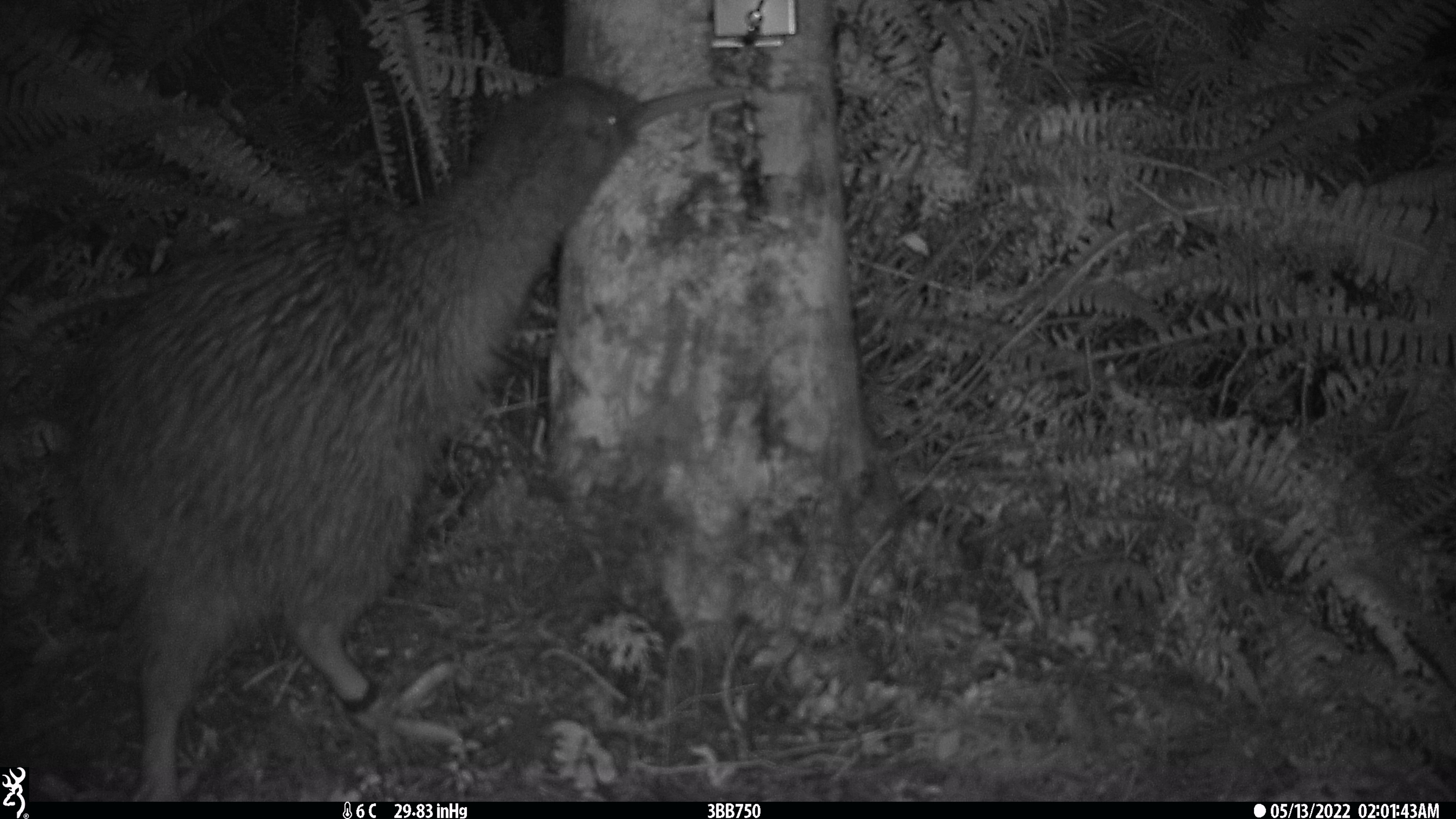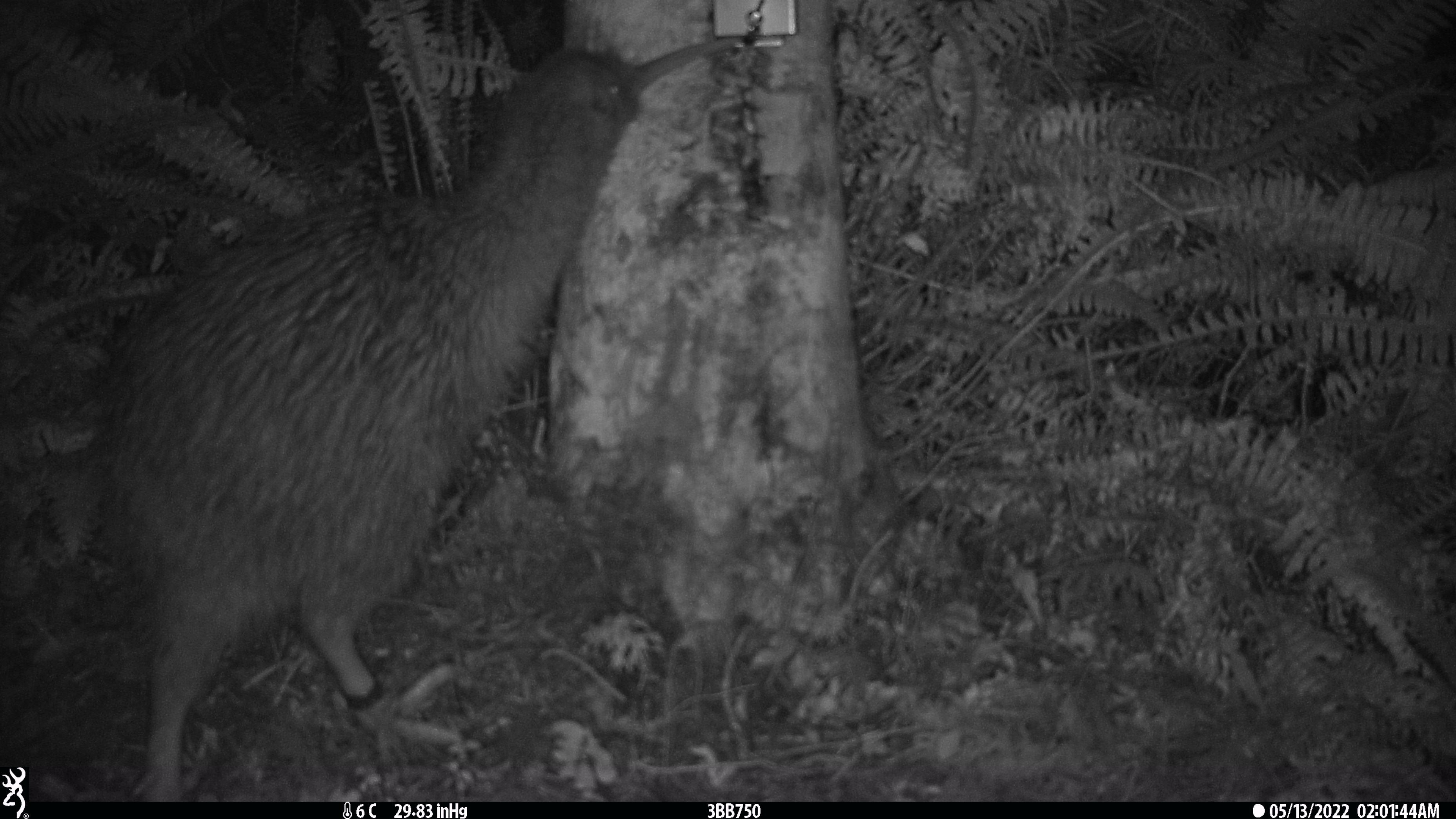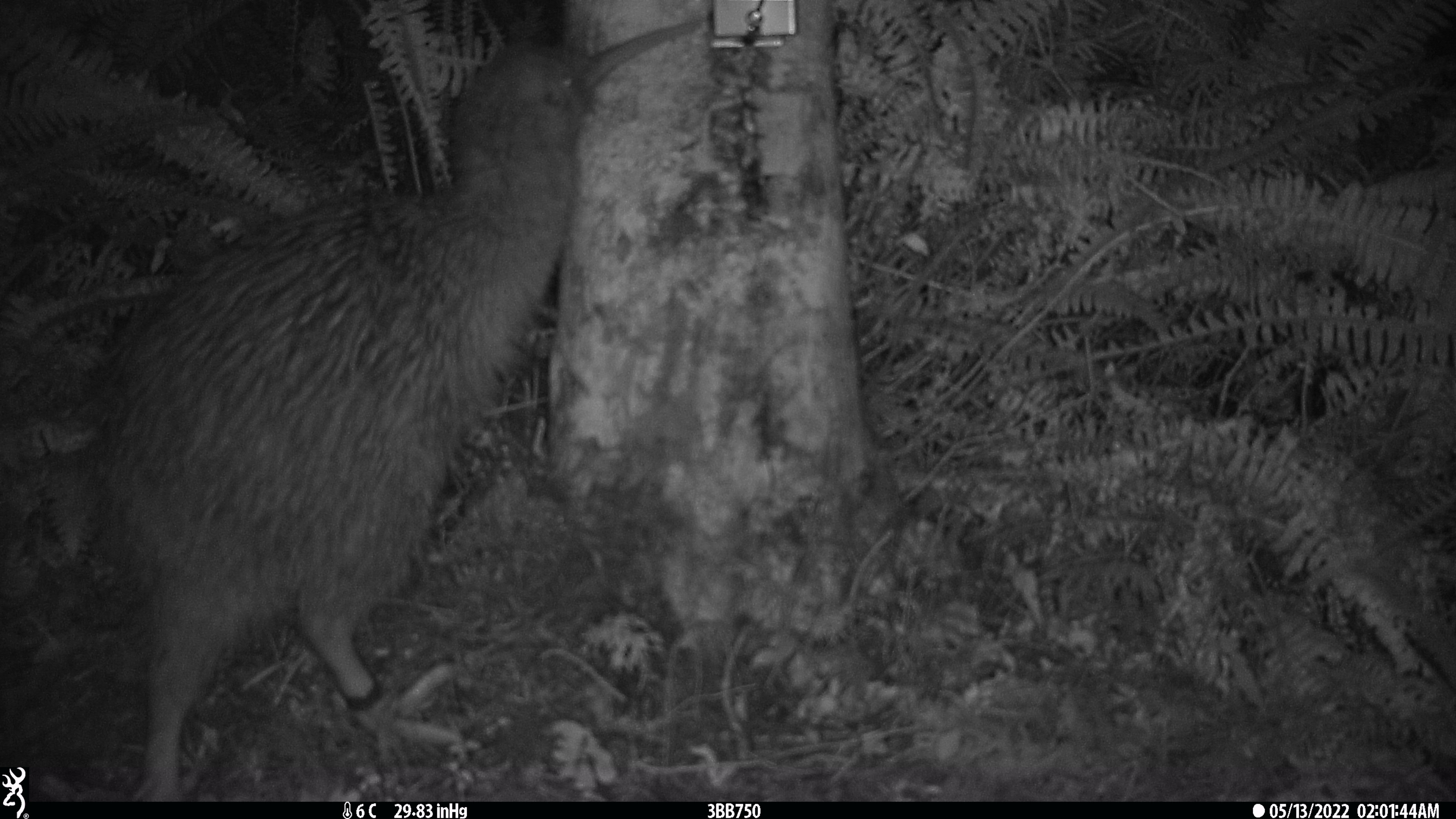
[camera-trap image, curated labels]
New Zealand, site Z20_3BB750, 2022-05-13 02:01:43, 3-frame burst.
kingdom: Animalia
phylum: Chordata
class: Aves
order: Apterygiformes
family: Apterygidae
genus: Apteryx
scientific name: Apteryx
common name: kiwi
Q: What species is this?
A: Kiwi (Apteryx).